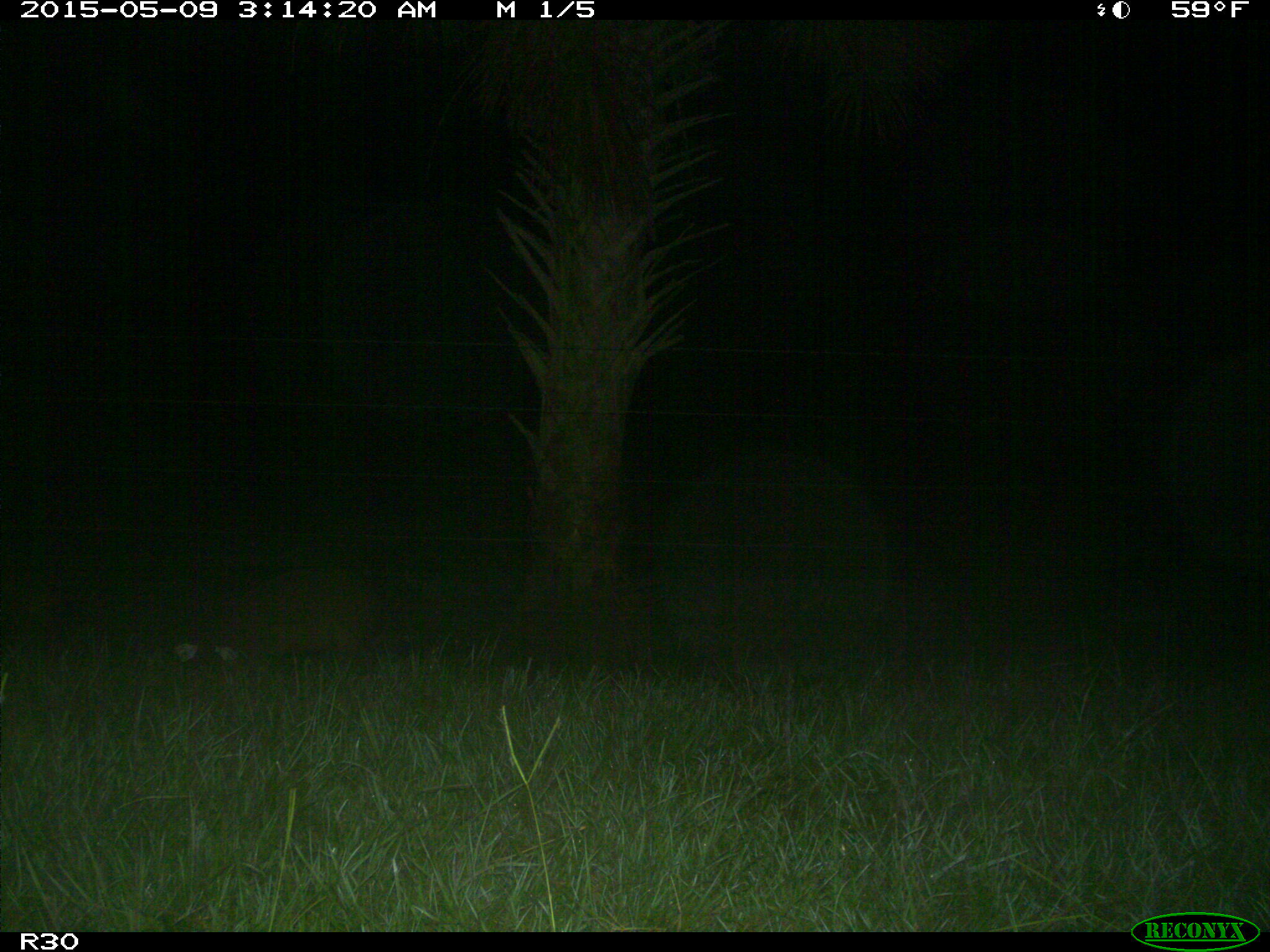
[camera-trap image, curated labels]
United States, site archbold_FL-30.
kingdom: Animalia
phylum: Chordata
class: Mammalia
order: Artiodactyla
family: Suidae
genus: Sus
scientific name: Sus scrofa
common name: wild boar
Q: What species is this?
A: Sus scrofa (wild boar).